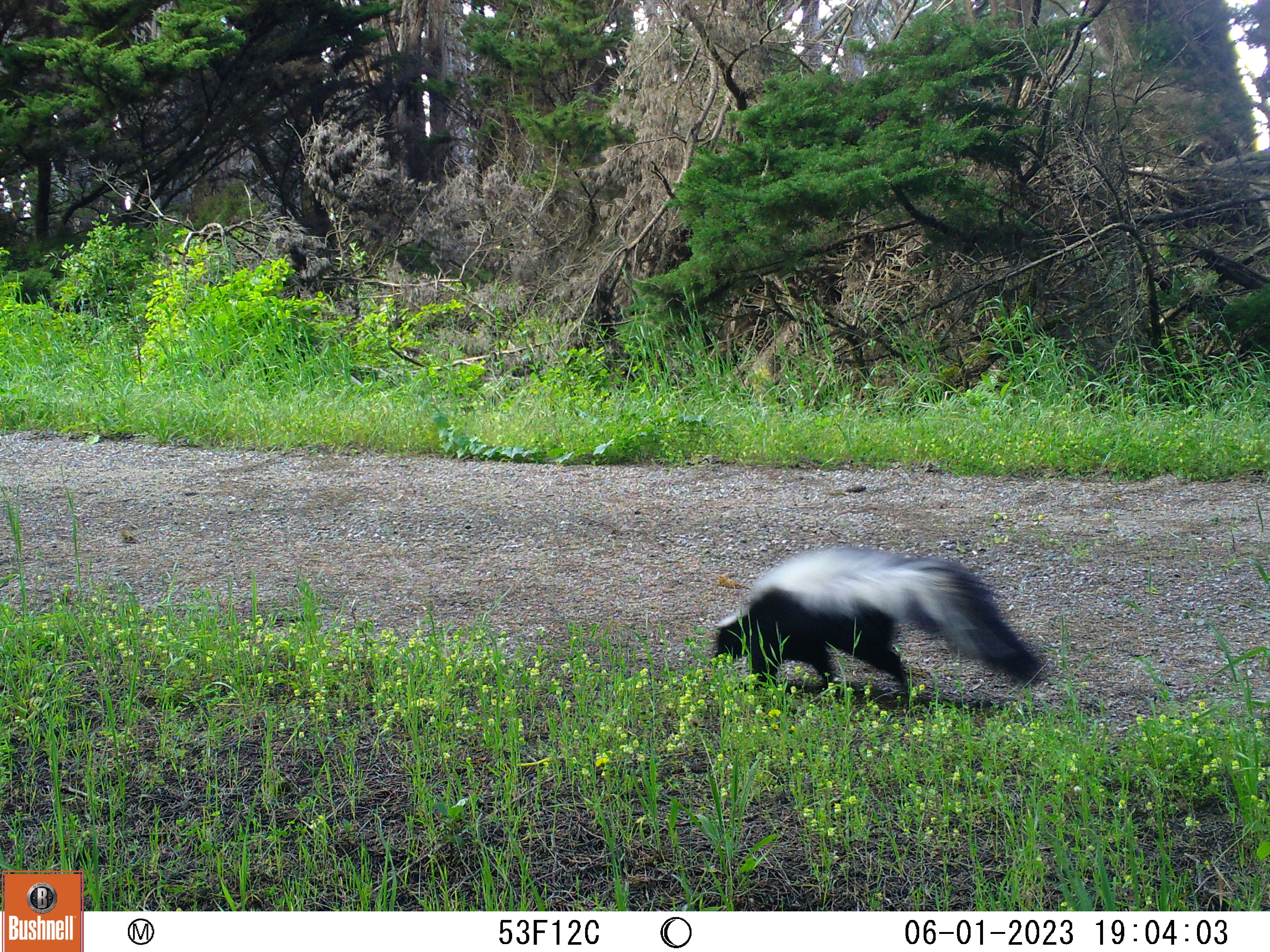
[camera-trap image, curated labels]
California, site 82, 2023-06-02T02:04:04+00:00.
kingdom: Animalia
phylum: Chordata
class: Mammalia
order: Carnivora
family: Mephitidae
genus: Mephitis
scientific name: Mephitis mephitis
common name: striped skunk